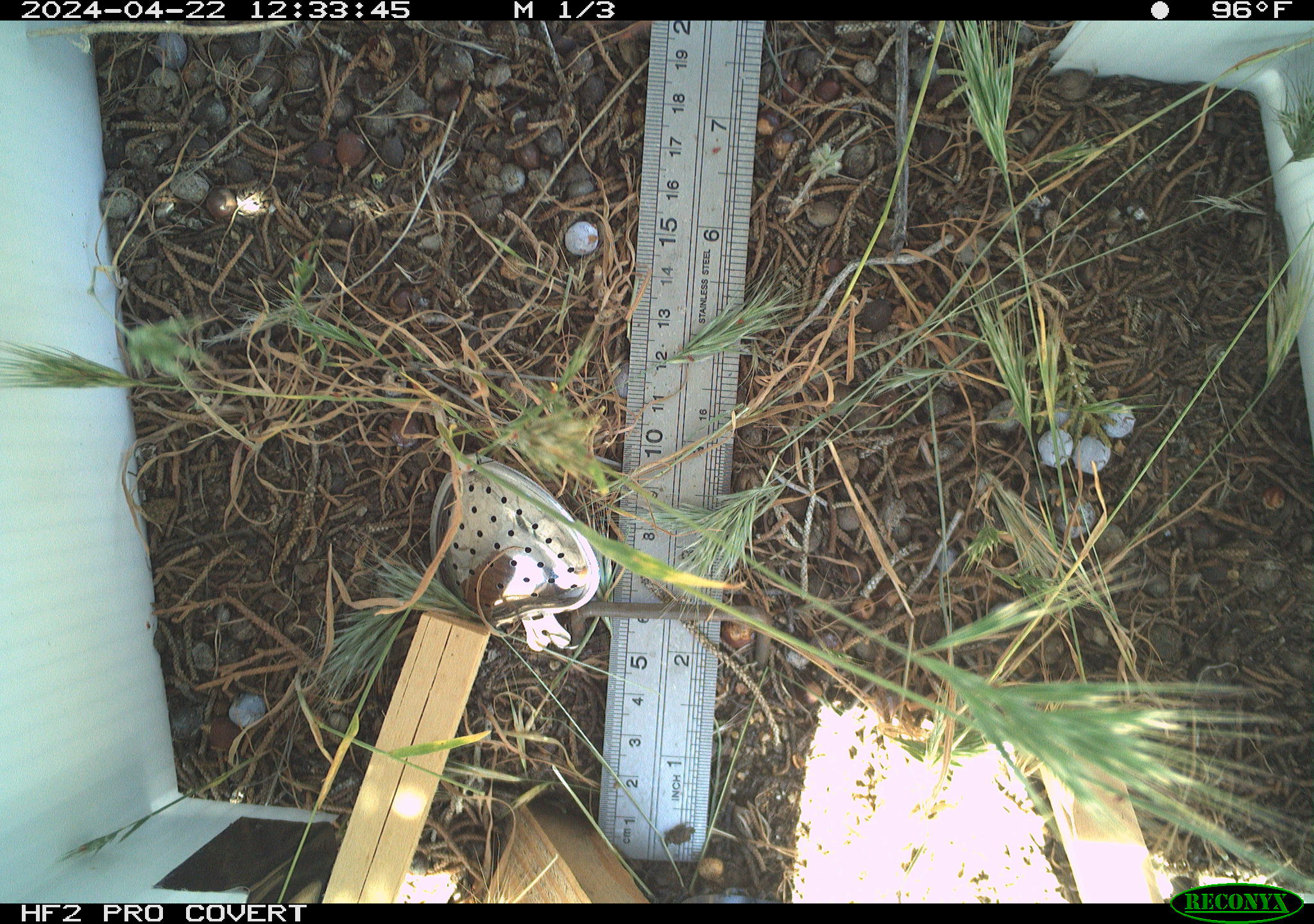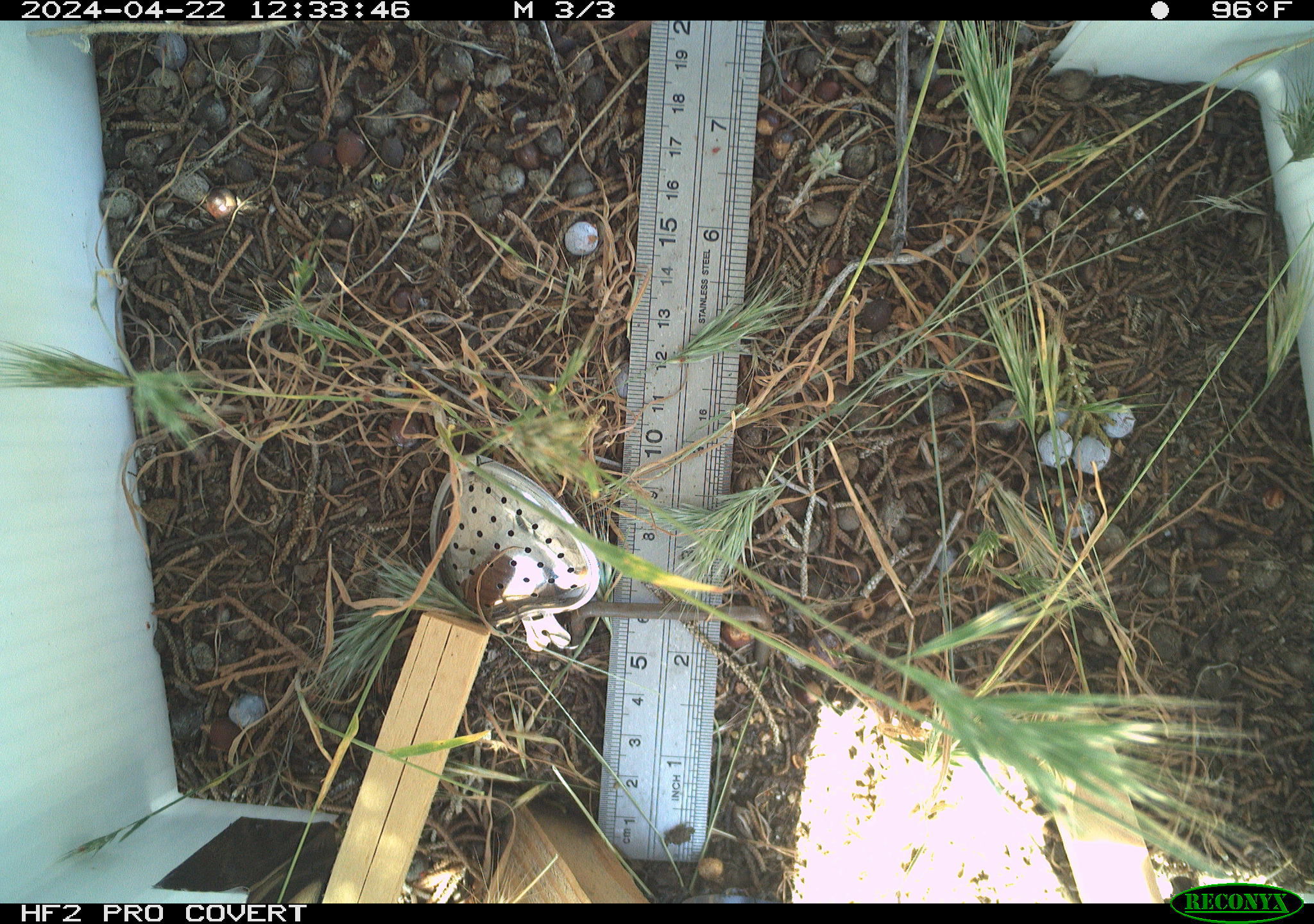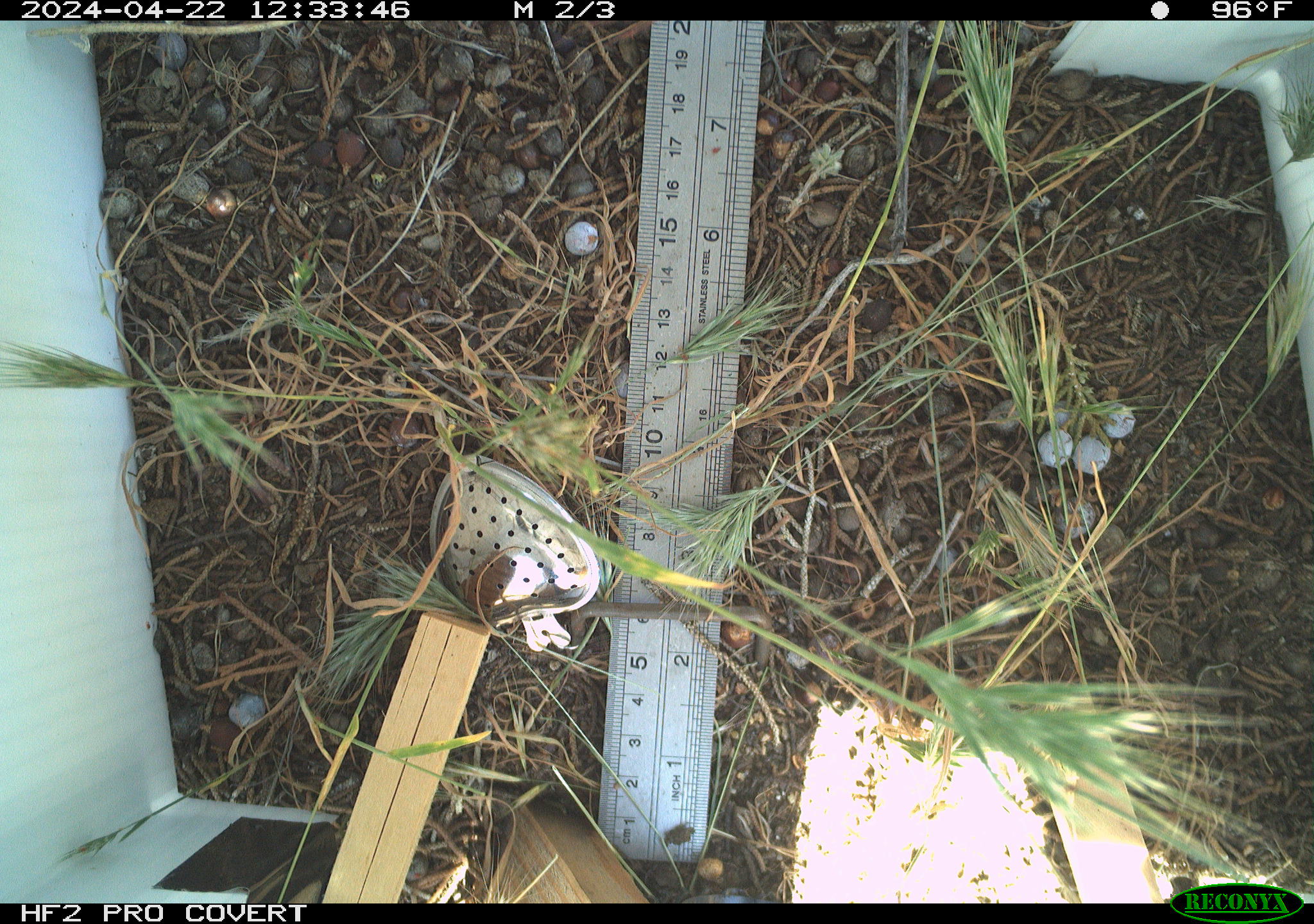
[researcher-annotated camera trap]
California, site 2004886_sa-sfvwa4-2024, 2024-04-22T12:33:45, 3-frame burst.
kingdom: Animalia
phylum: Arthropoda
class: Insecta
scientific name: Insecta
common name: insect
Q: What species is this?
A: Insect (Insecta).